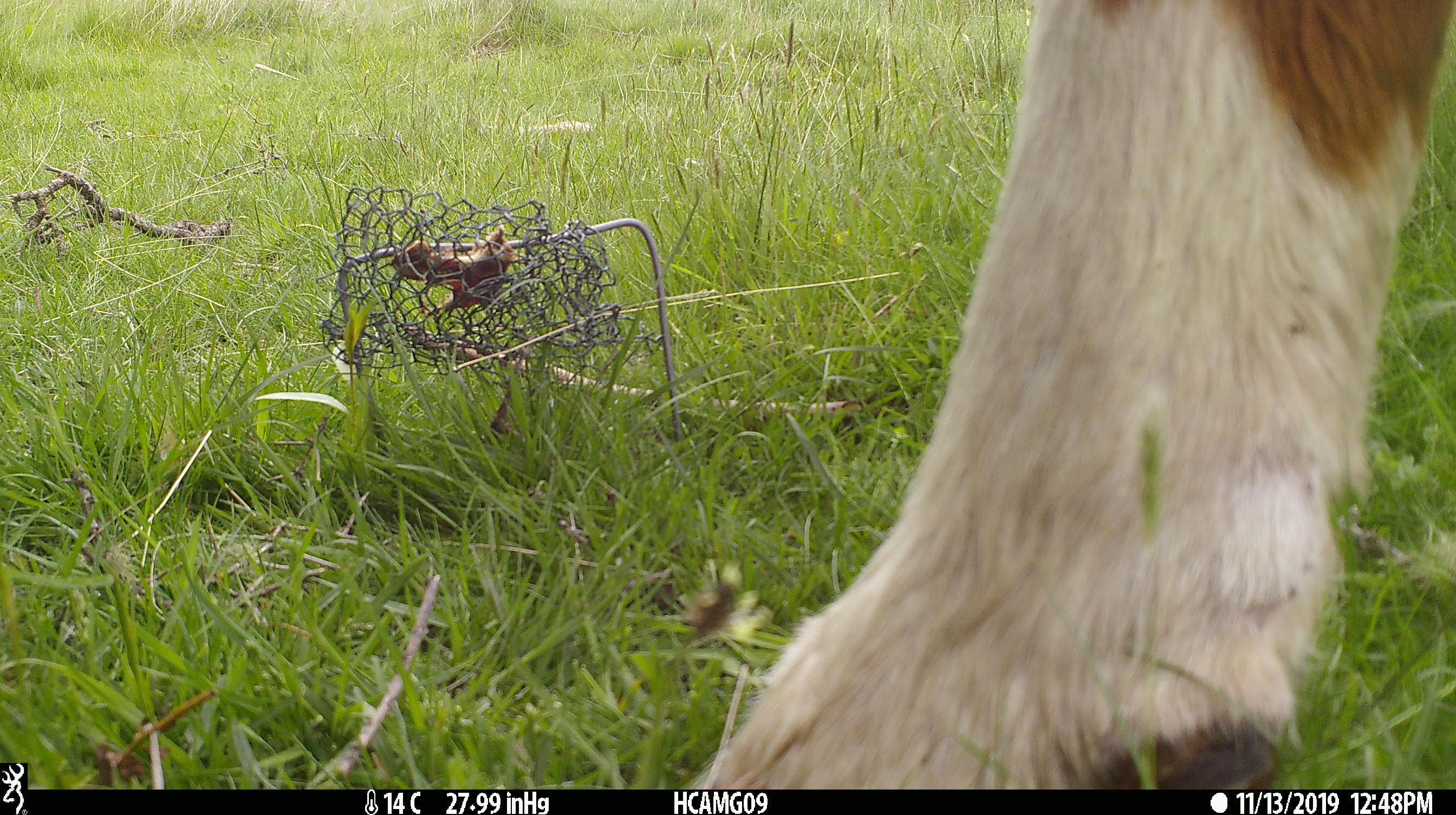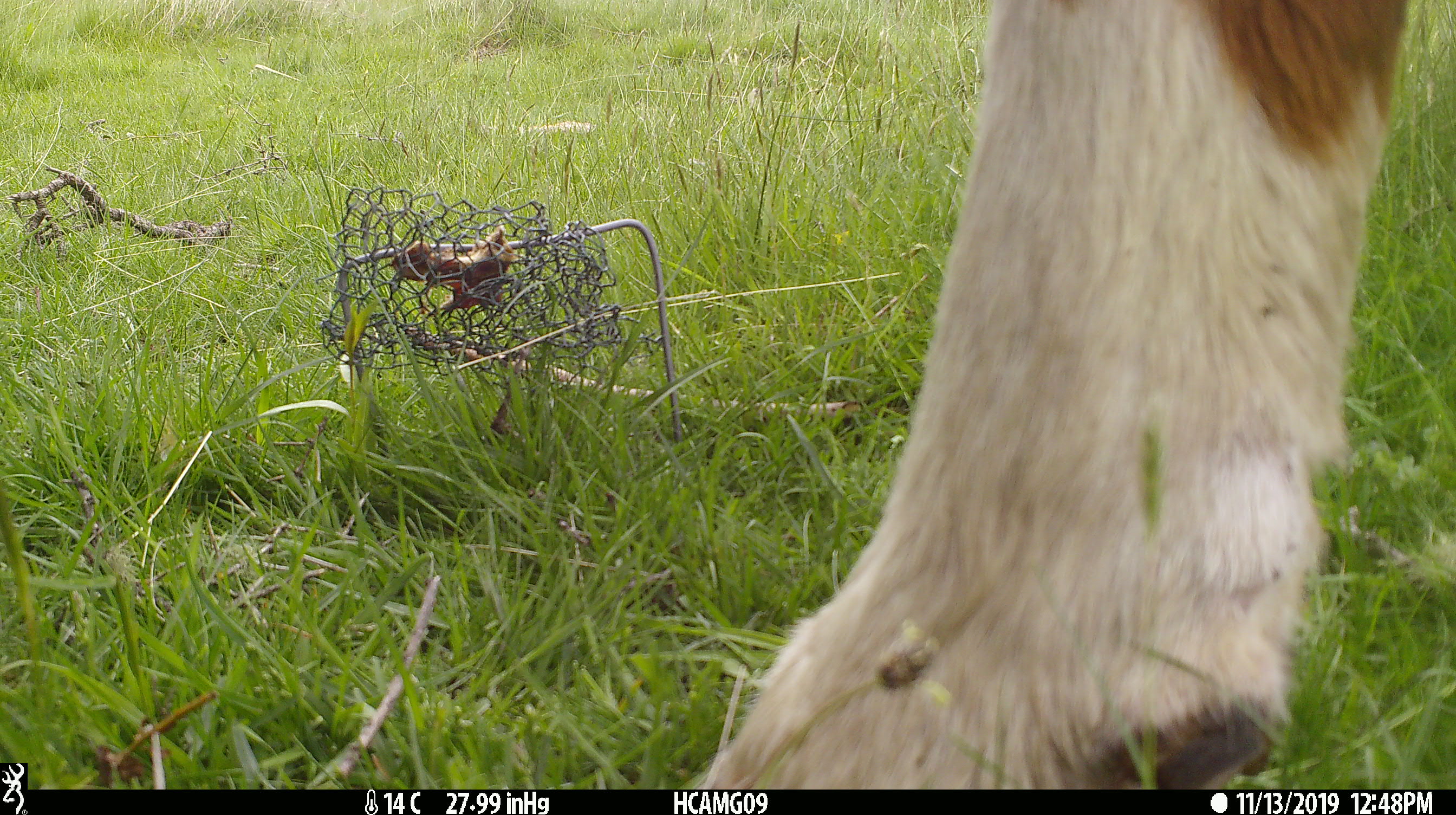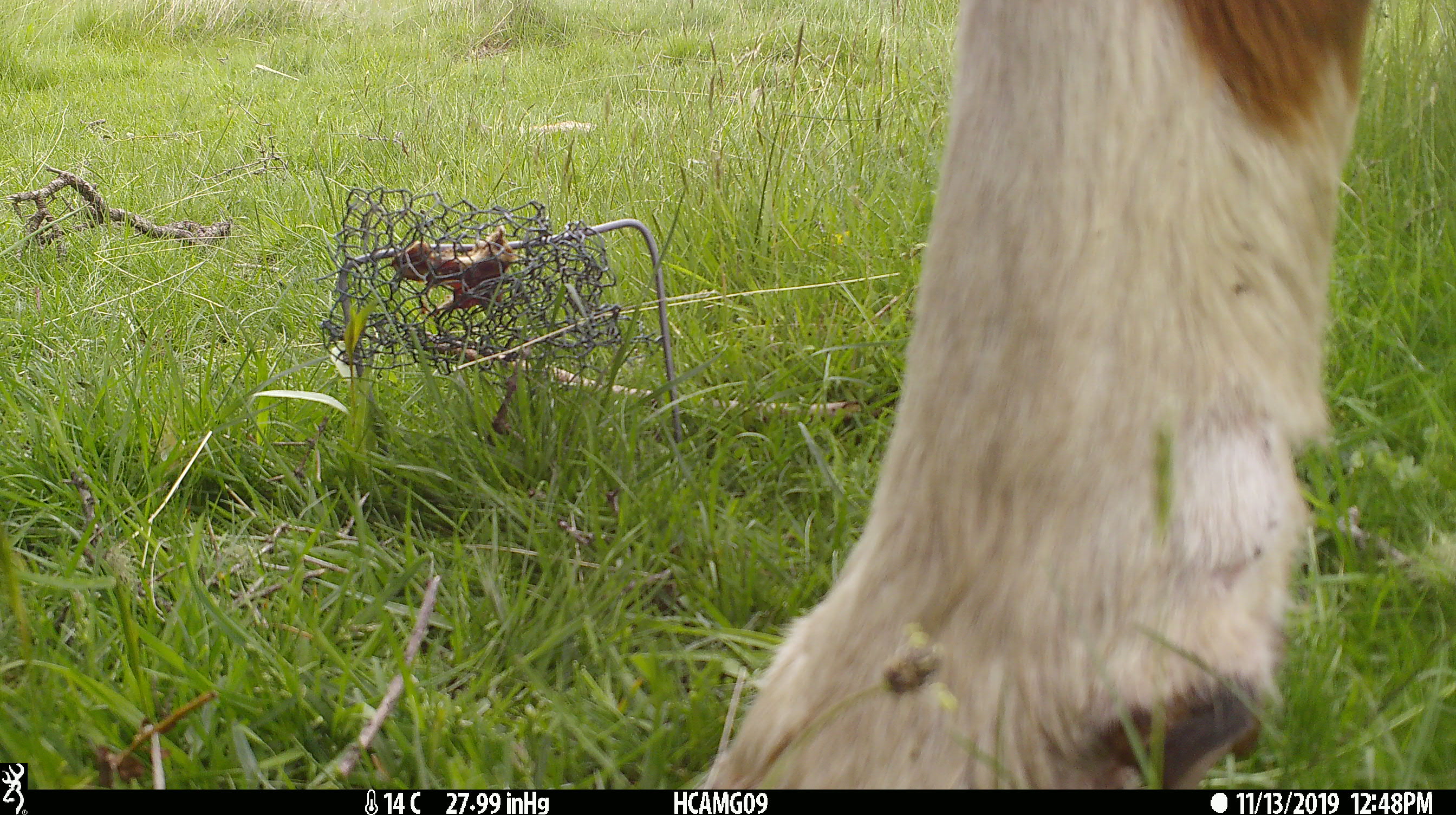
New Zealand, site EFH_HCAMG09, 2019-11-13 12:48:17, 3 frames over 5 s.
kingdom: Animalia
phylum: Chordata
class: Mammalia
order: Artiodactyla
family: Bovidae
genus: Bos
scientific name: Bos taurus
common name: domestic cow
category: cow